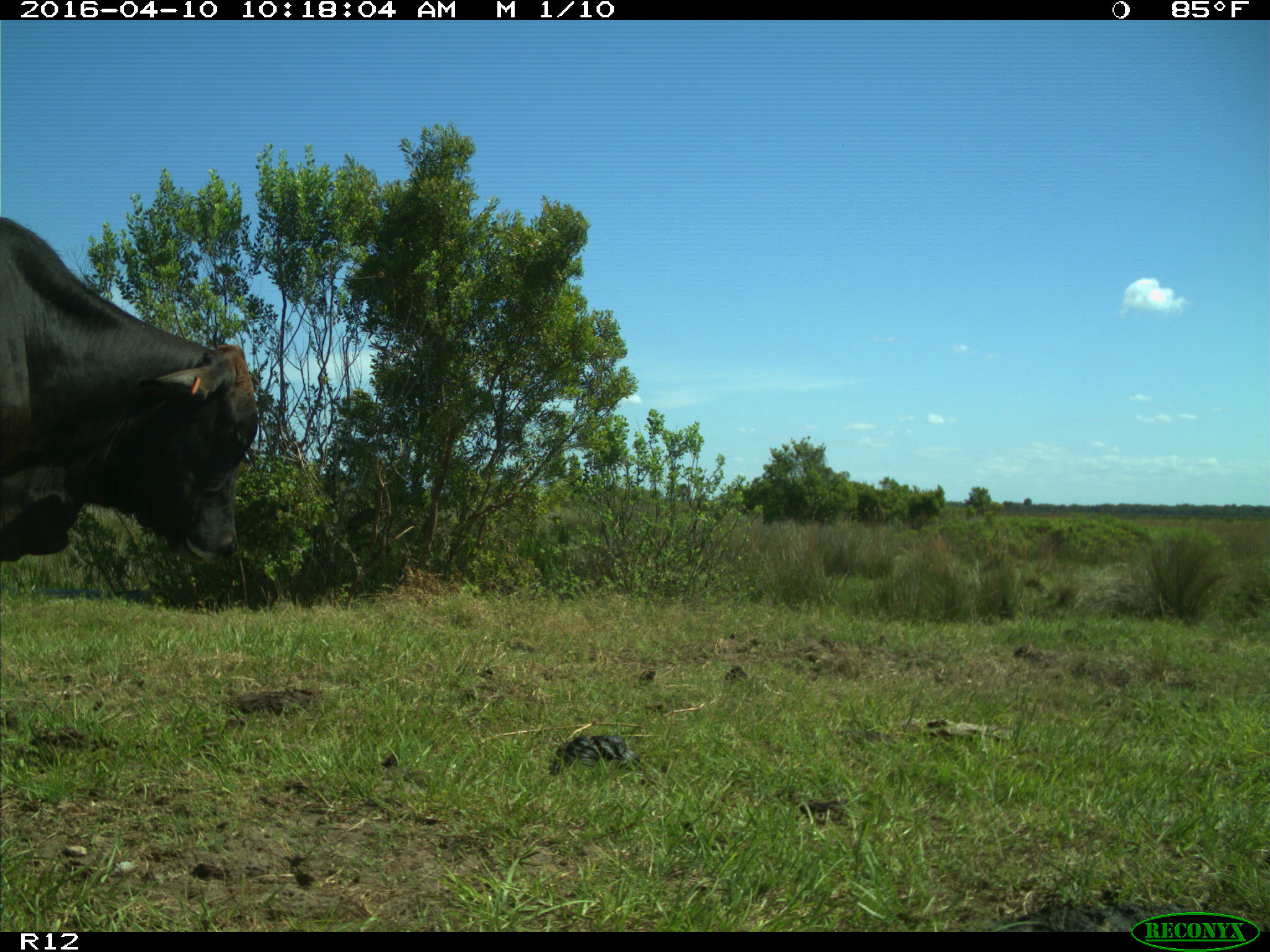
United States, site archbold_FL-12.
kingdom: Animalia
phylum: Chordata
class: Mammalia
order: Artiodactyla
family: Bovidae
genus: Bos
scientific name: Bos taurus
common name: domestic cow